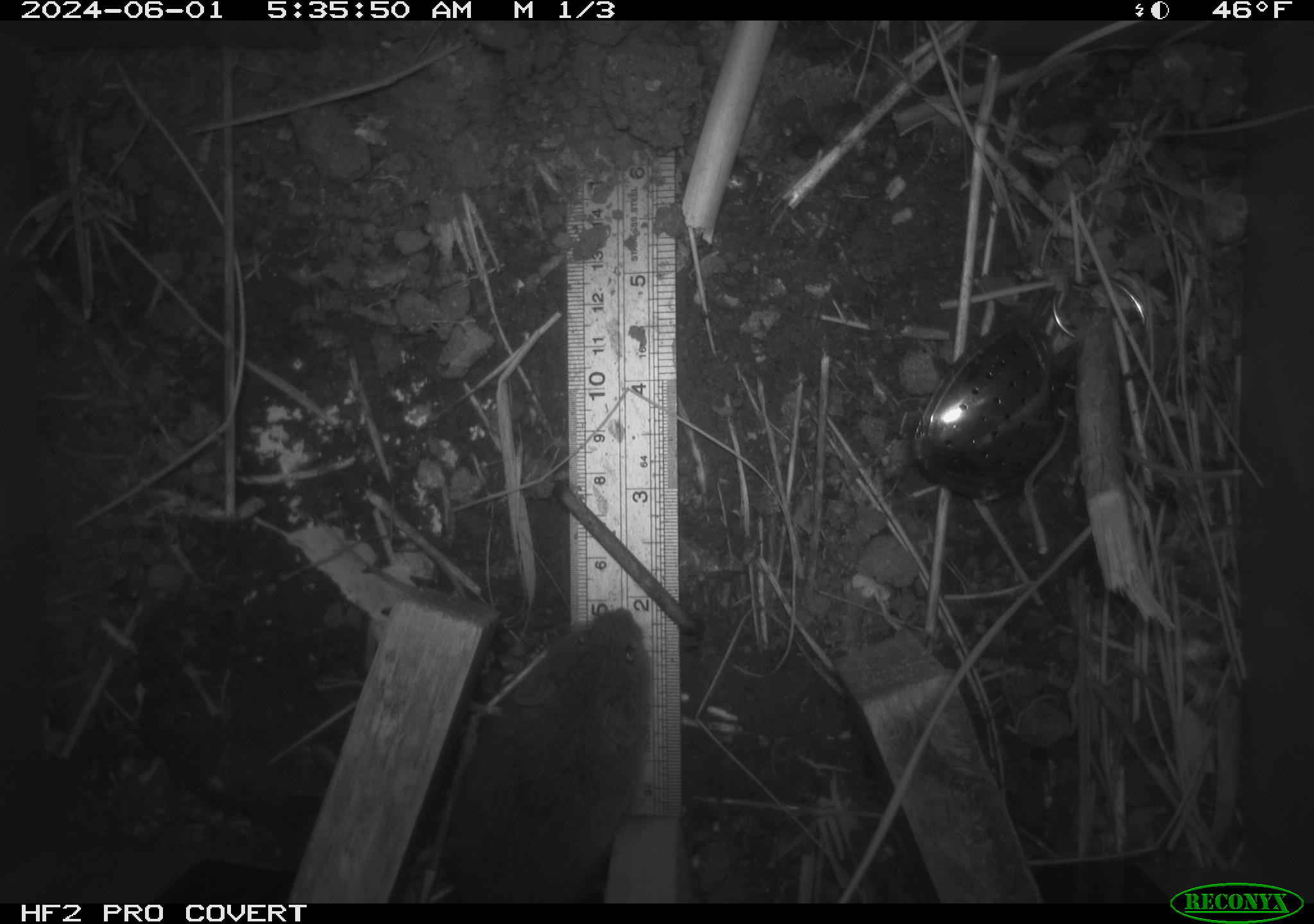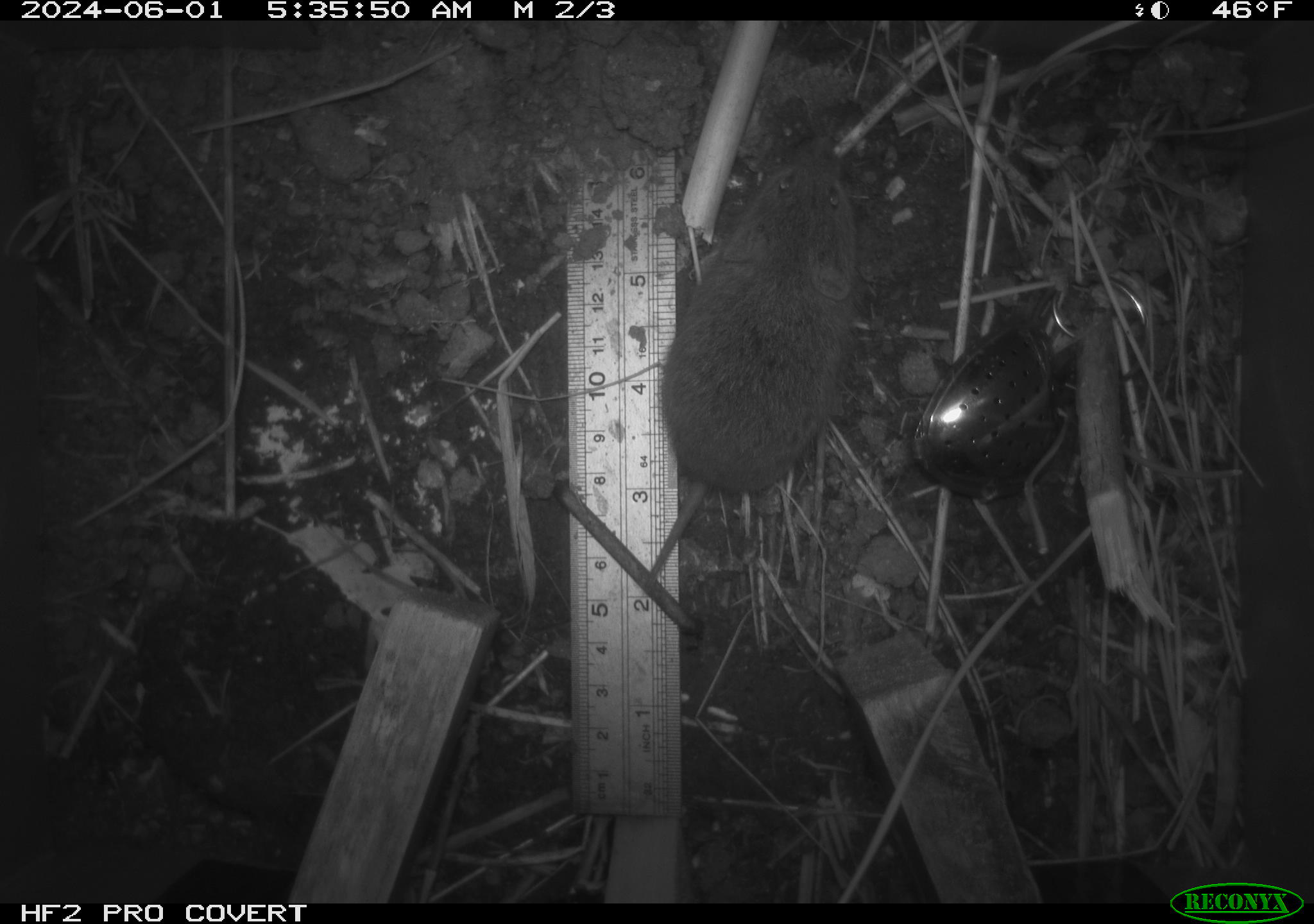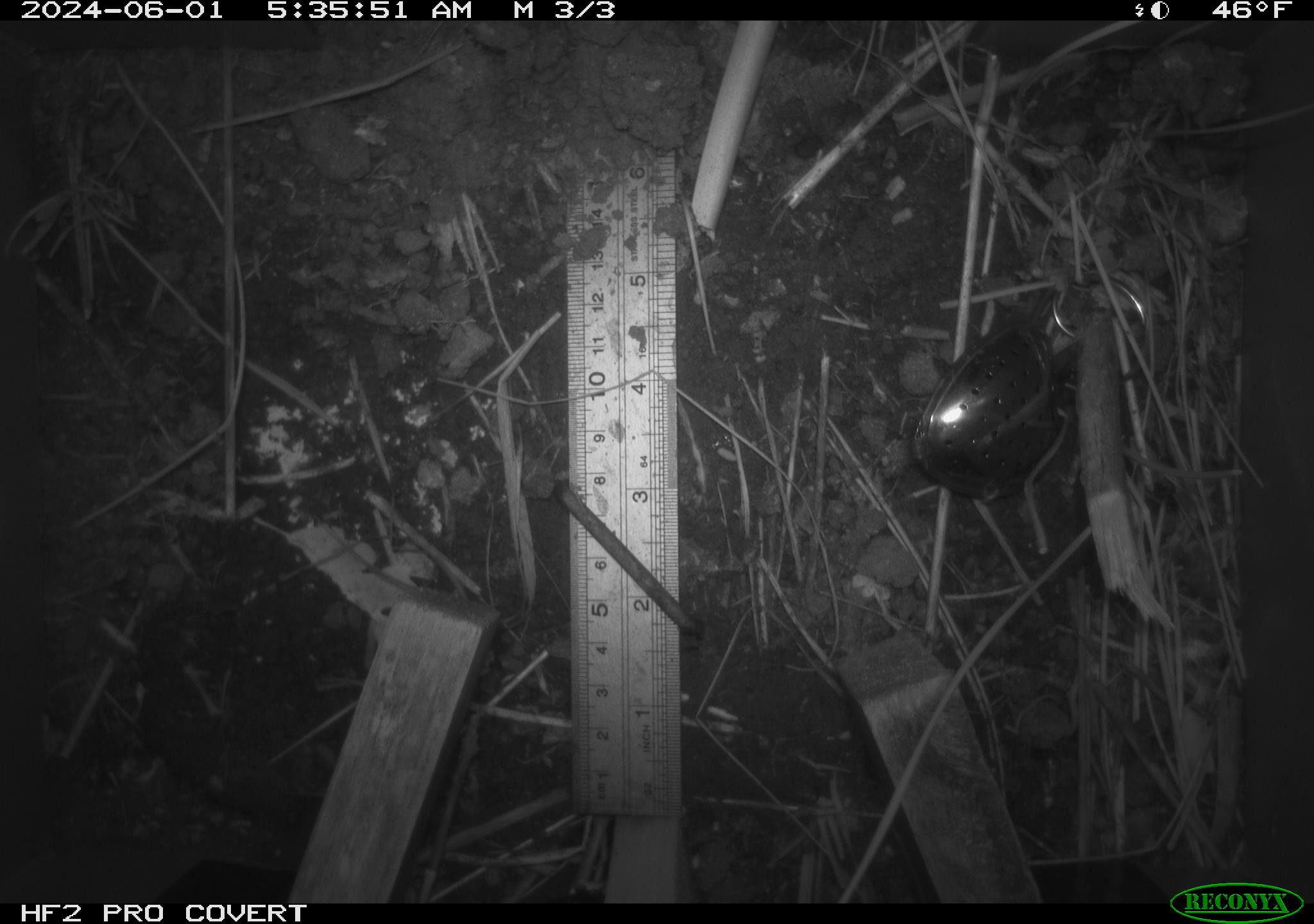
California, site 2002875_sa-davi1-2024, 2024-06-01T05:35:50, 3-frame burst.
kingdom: Animalia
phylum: Chordata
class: Mammalia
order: Rodentia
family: Cricetidae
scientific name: Arvicolinae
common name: voles, lemmings, and muskrats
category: arvicolinae subfamily